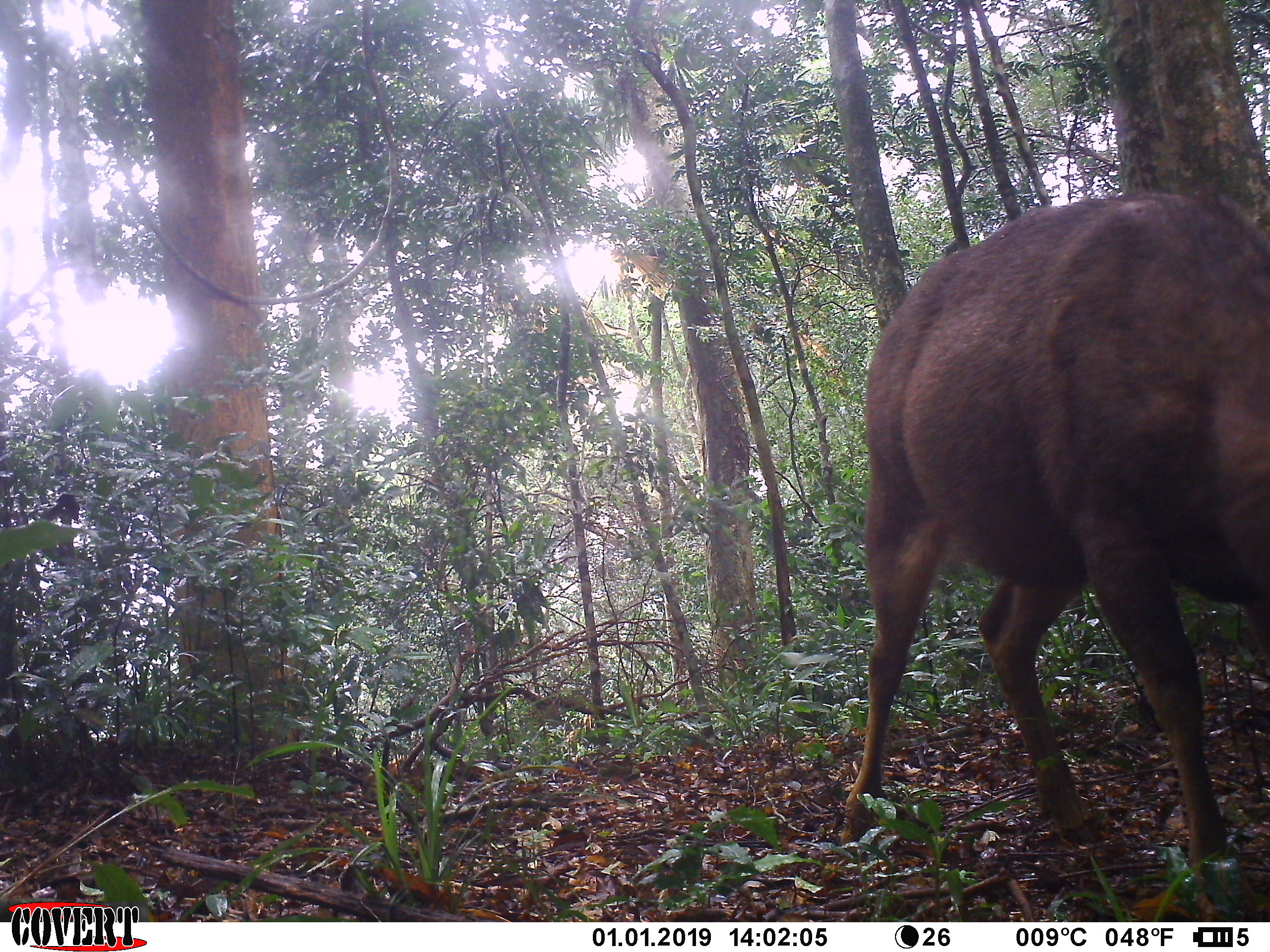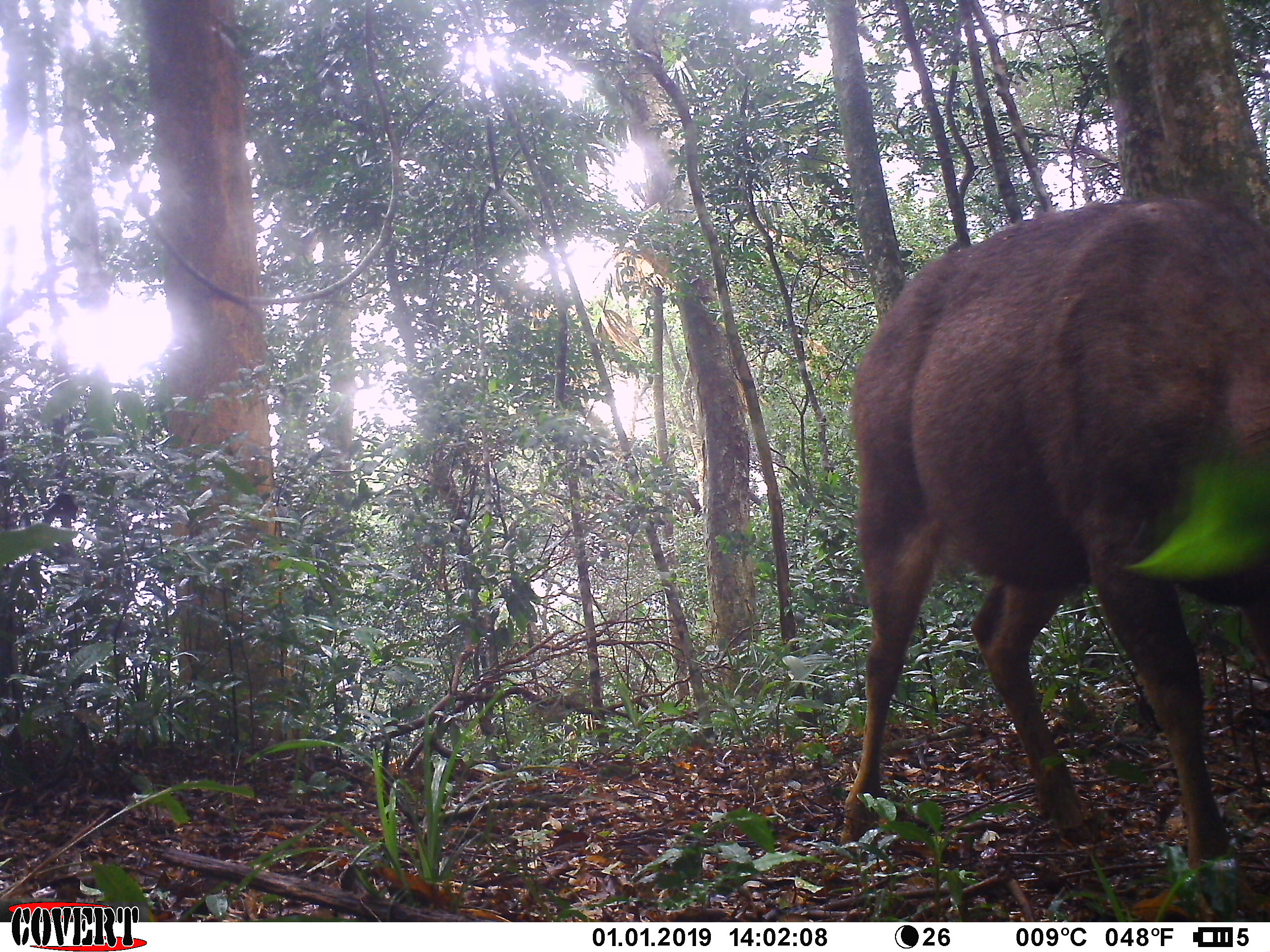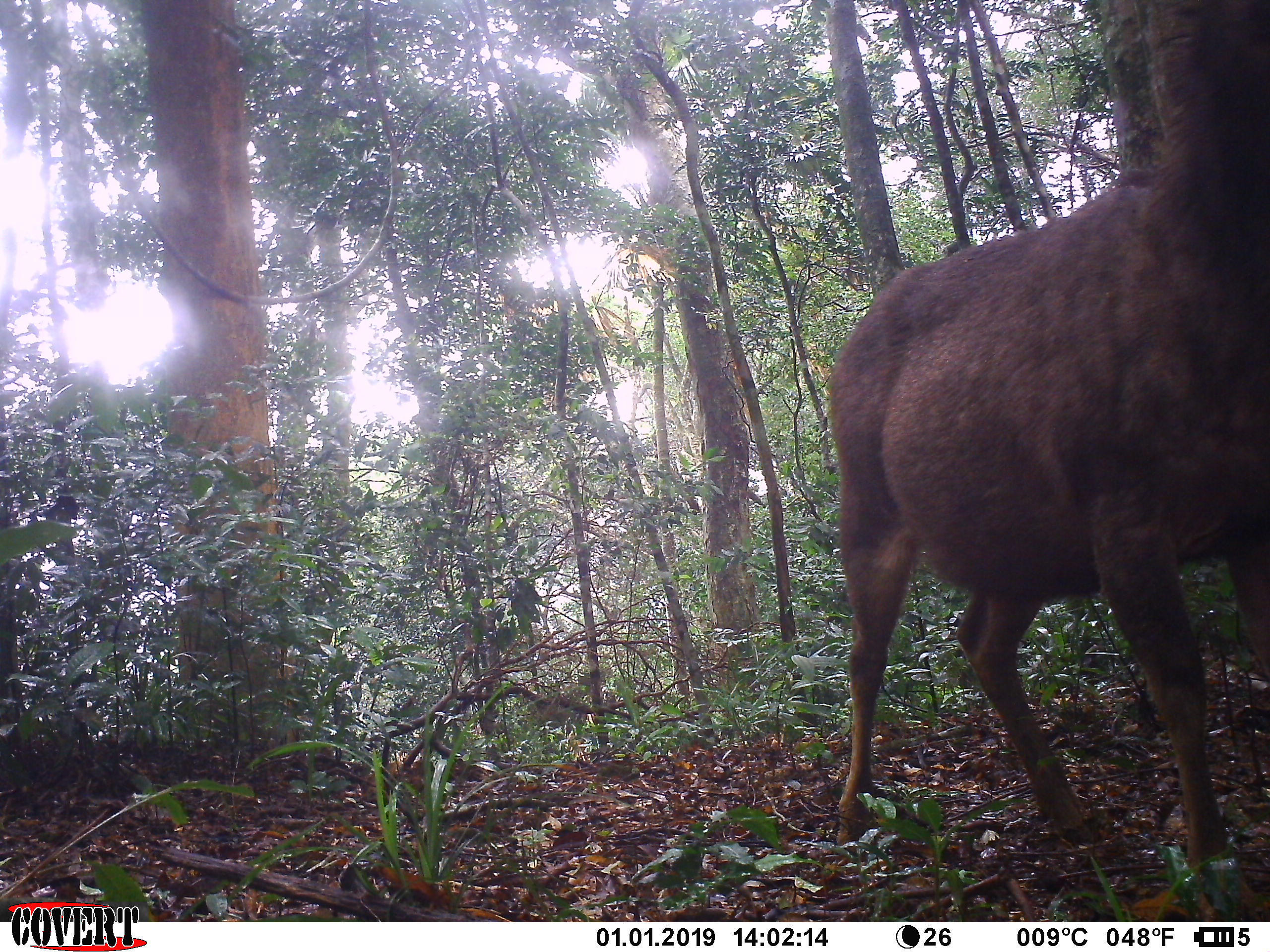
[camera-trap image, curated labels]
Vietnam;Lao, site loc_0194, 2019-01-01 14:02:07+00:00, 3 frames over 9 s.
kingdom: Animalia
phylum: Chordata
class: Mammalia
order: Artiodactyla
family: Cervidae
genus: Rusa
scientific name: Rusa unicolor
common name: sambar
Sambar (Rusa unicolor). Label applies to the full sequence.